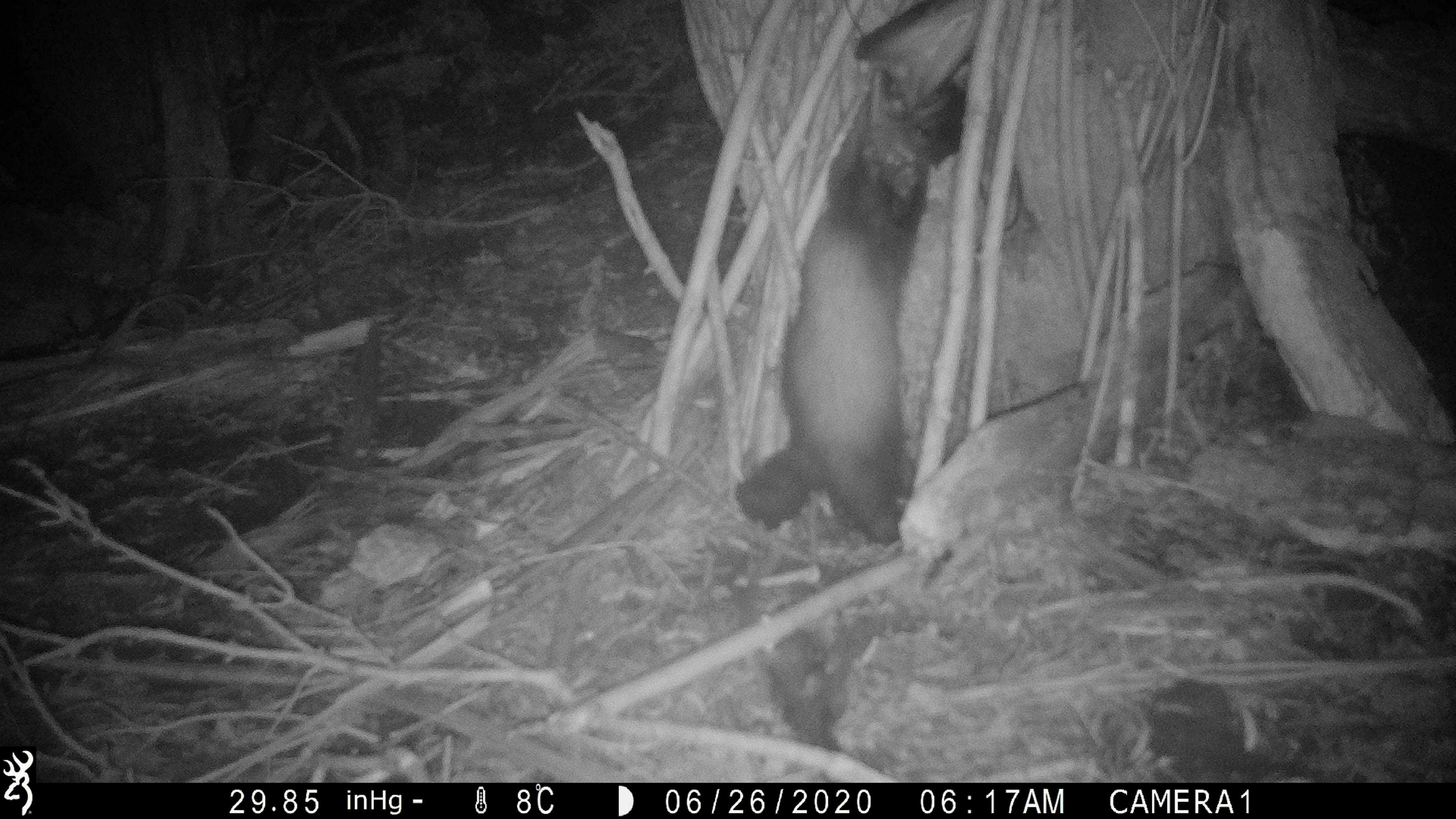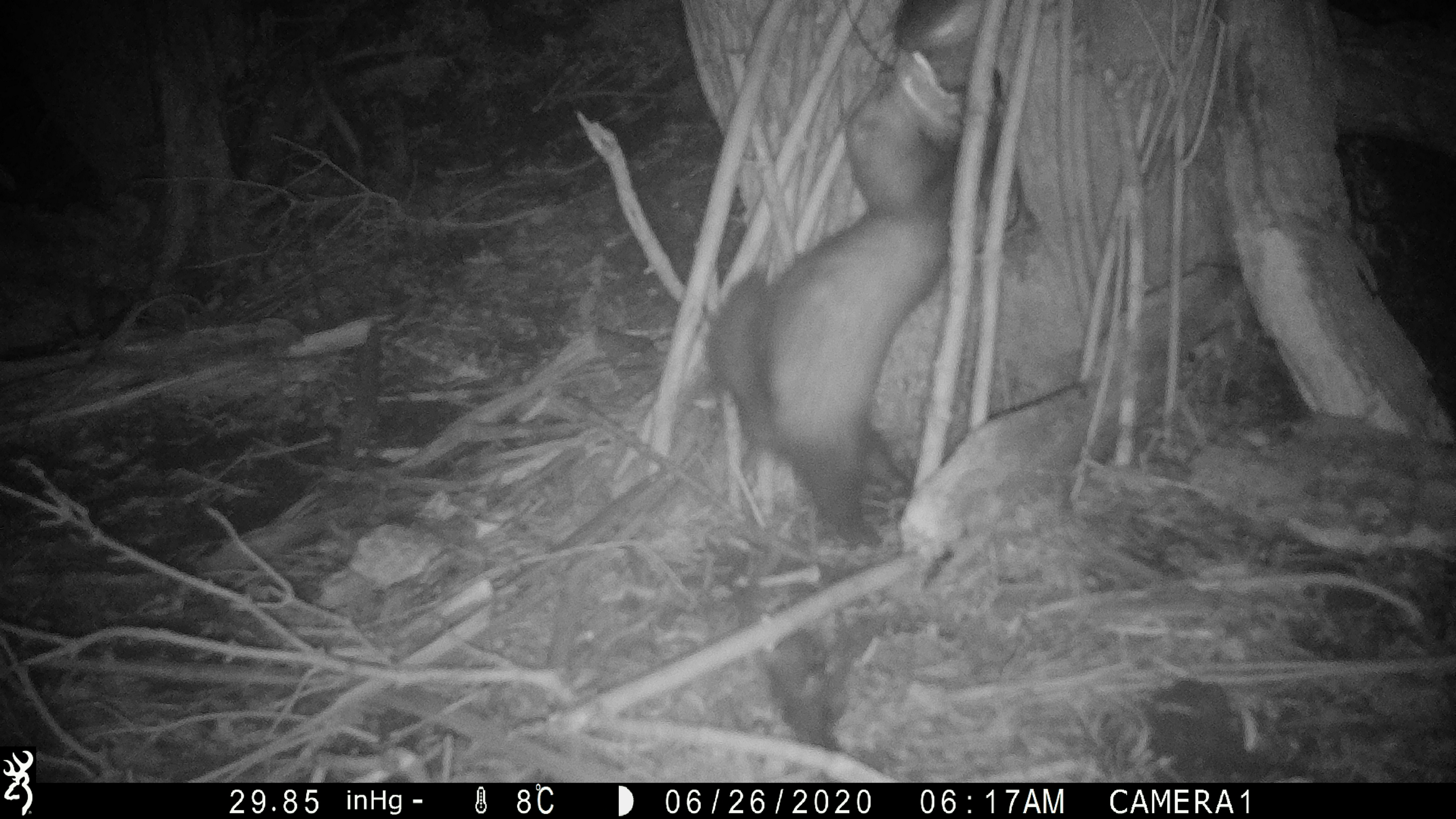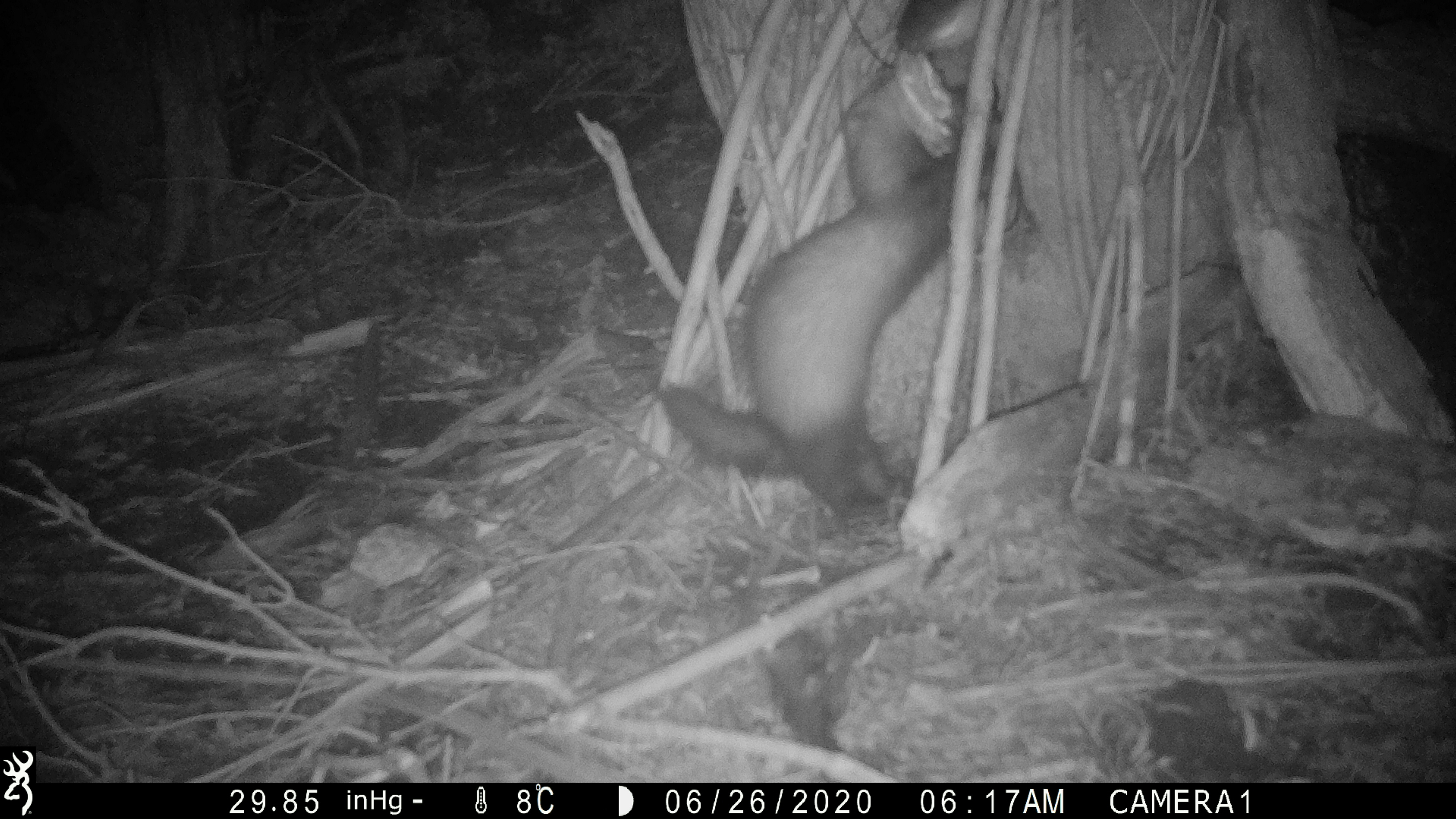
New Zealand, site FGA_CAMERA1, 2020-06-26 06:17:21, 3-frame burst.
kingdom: Animalia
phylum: Chordata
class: Mammalia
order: Carnivora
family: Mustelidae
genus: Mustela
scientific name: Mustela furo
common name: ferret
Ferret (Mustela furo).